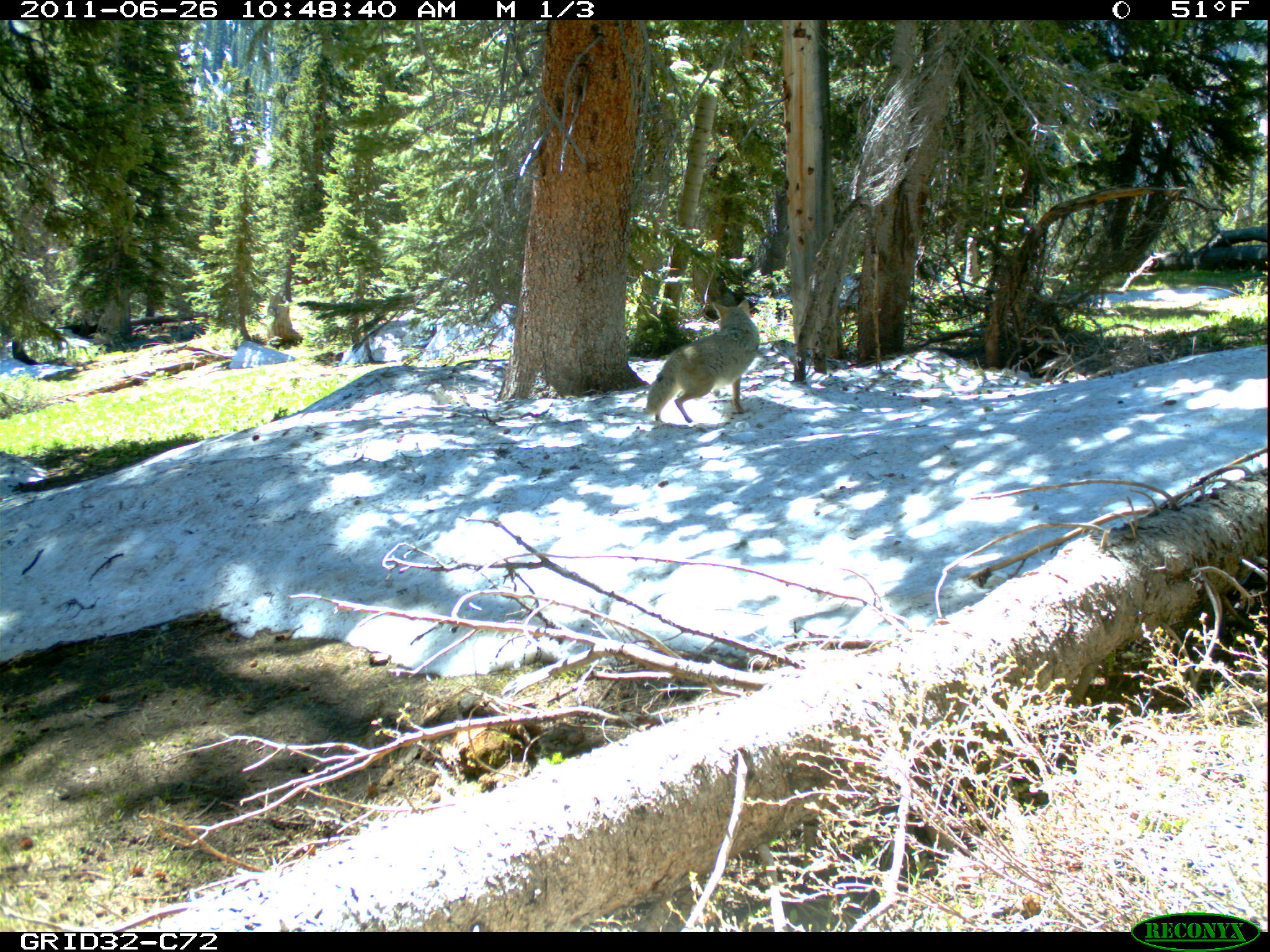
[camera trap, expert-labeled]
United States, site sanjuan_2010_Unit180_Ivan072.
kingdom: Animalia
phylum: Chordata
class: Mammalia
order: Carnivora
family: Canidae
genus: Canis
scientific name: Canis latrans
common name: coyote